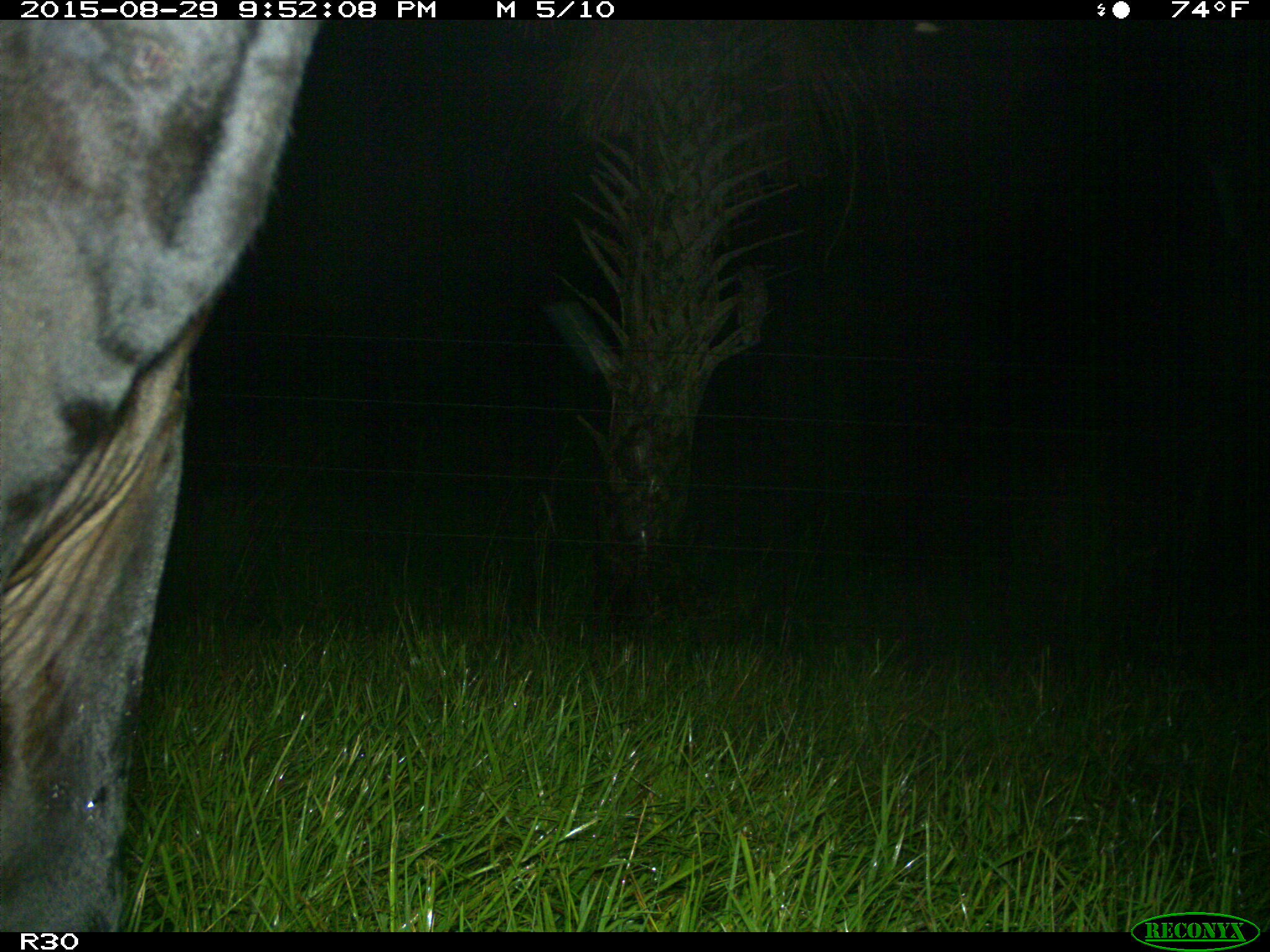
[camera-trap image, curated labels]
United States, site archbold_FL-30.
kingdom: Animalia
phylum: Chordata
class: Mammalia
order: Artiodactyla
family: Bovidae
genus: Bos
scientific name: Bos taurus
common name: domestic cow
Bos taurus (domestic cow).